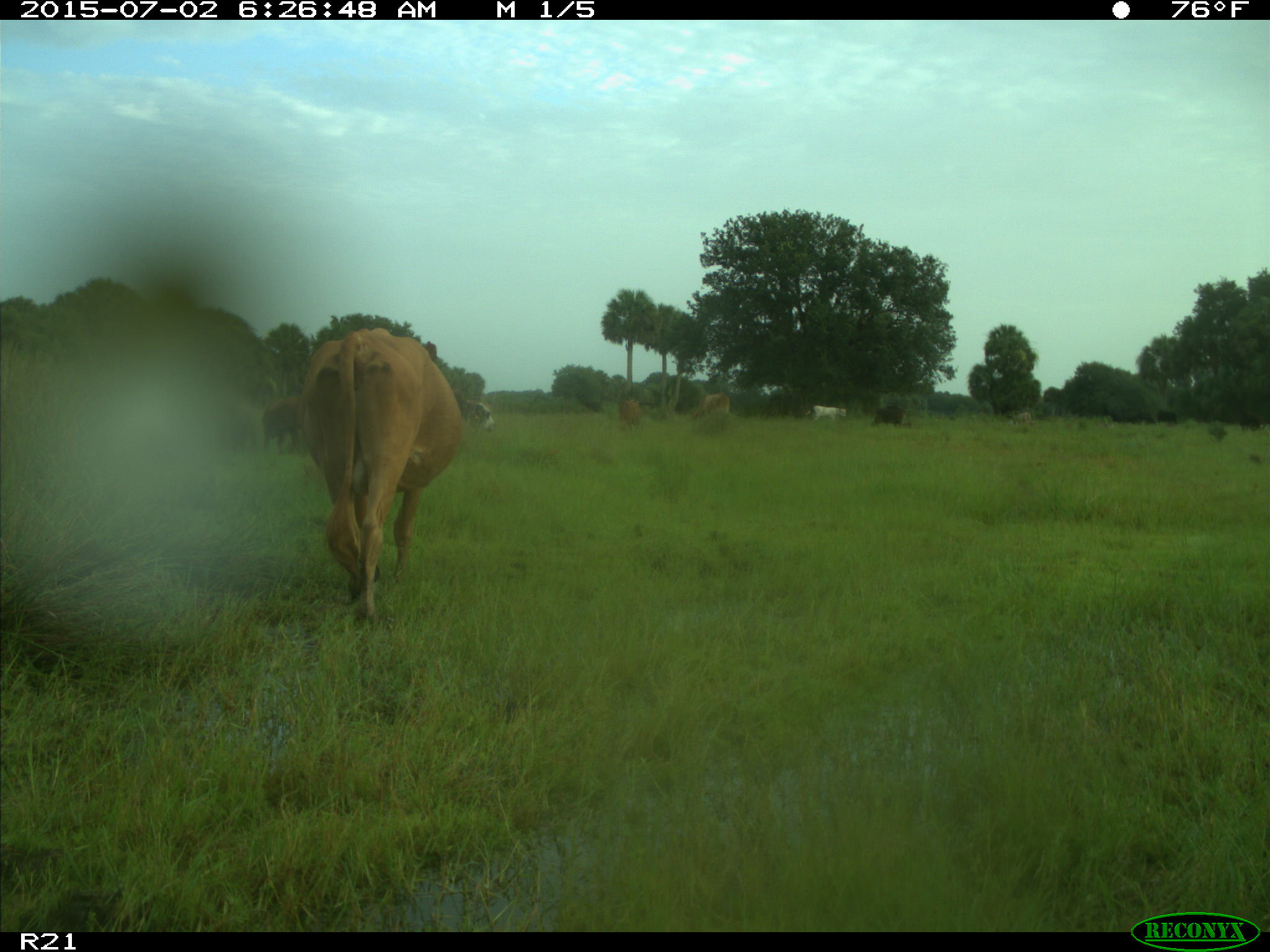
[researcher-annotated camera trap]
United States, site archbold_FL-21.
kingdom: Animalia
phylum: Chordata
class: Mammalia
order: Artiodactyla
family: Bovidae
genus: Bos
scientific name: Bos taurus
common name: domestic cow